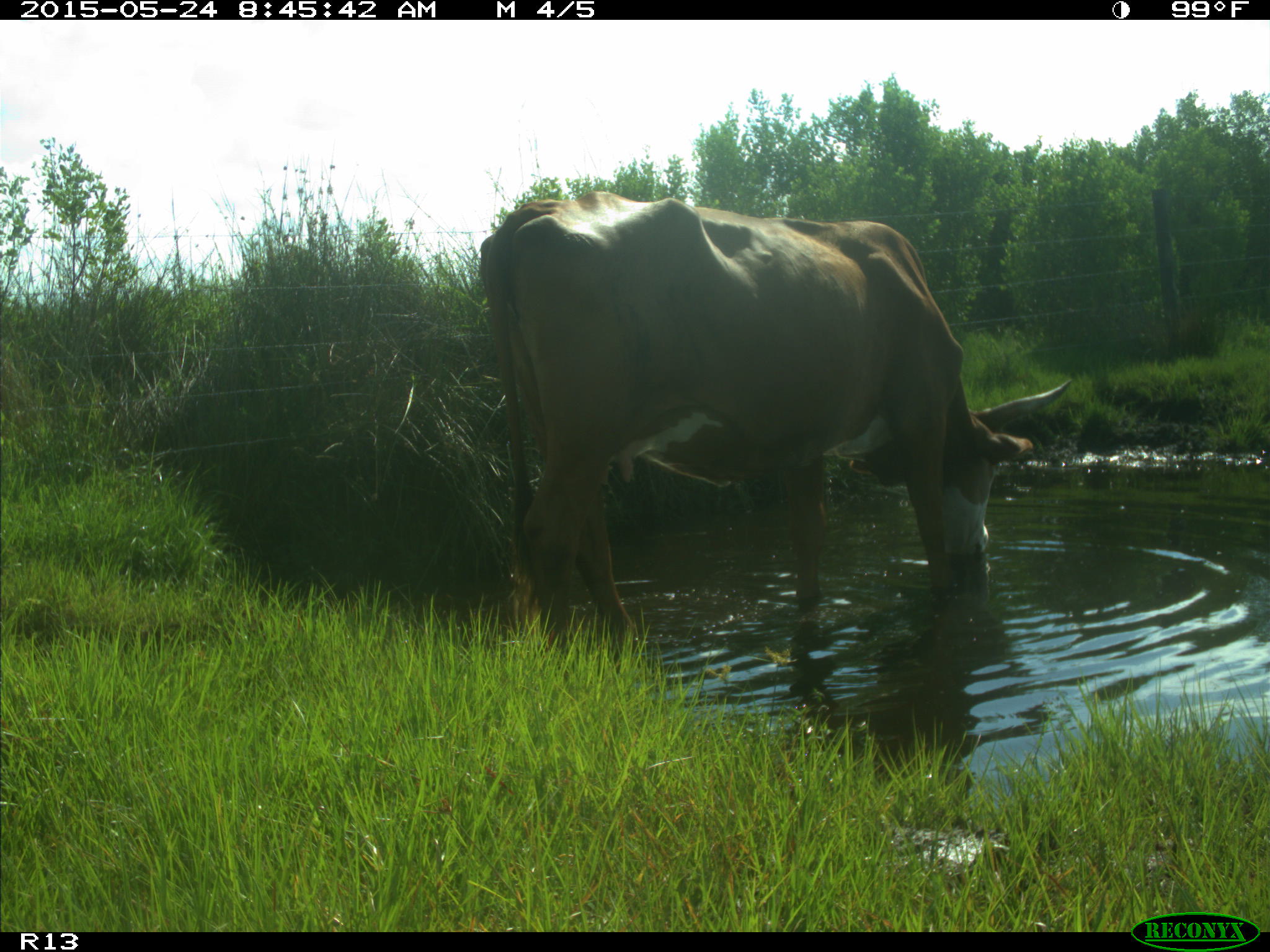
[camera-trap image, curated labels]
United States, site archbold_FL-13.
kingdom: Animalia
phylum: Chordata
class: Mammalia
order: Artiodactyla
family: Bovidae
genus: Bos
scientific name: Bos taurus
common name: domestic cow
Bos taurus (domestic cow).